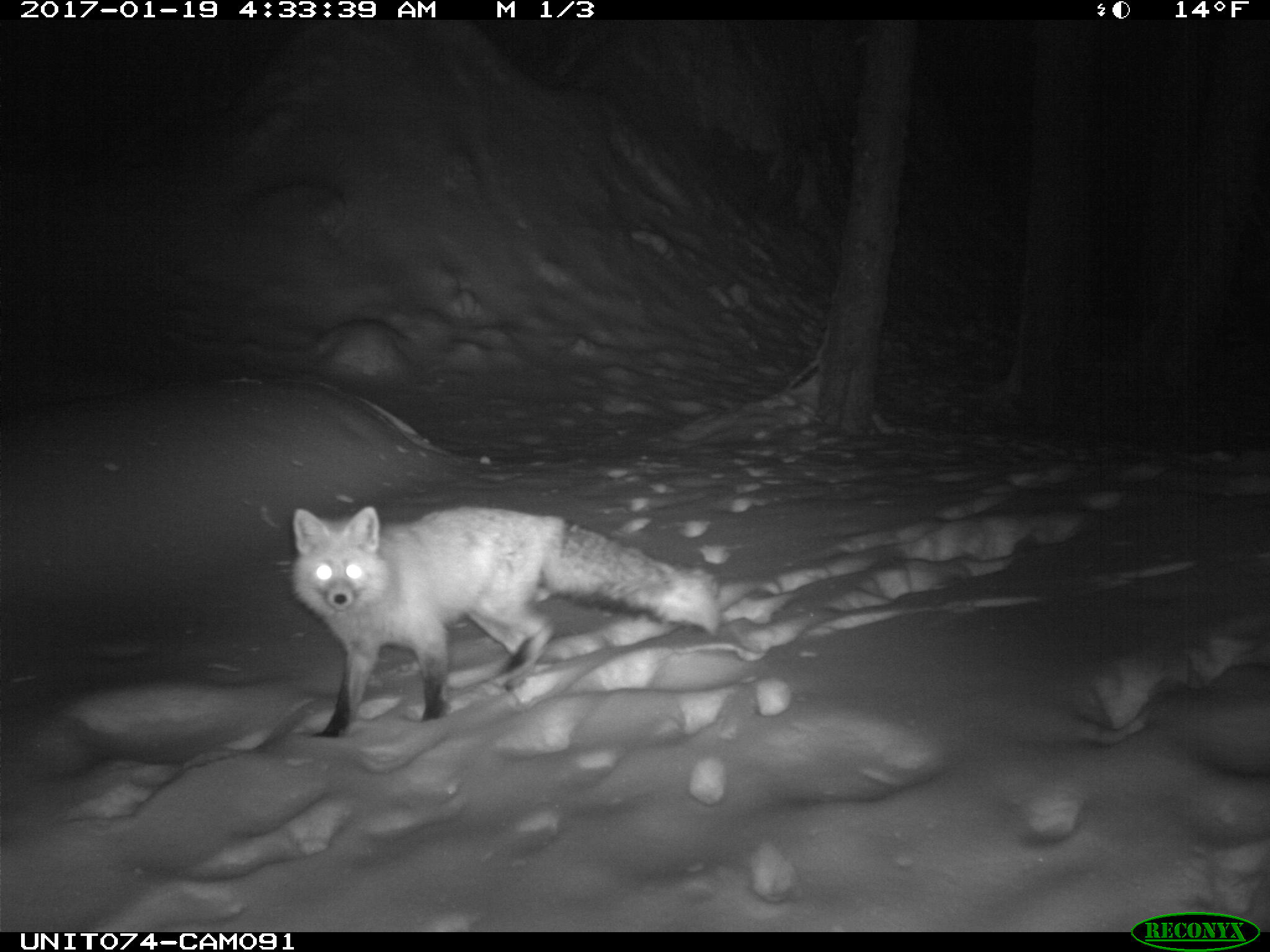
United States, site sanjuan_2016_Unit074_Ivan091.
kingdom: Animalia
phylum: Chordata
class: Mammalia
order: Carnivora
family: Canidae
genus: Vulpes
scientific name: Vulpes vulpes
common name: red fox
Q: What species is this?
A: Vulpes vulpes (red fox).